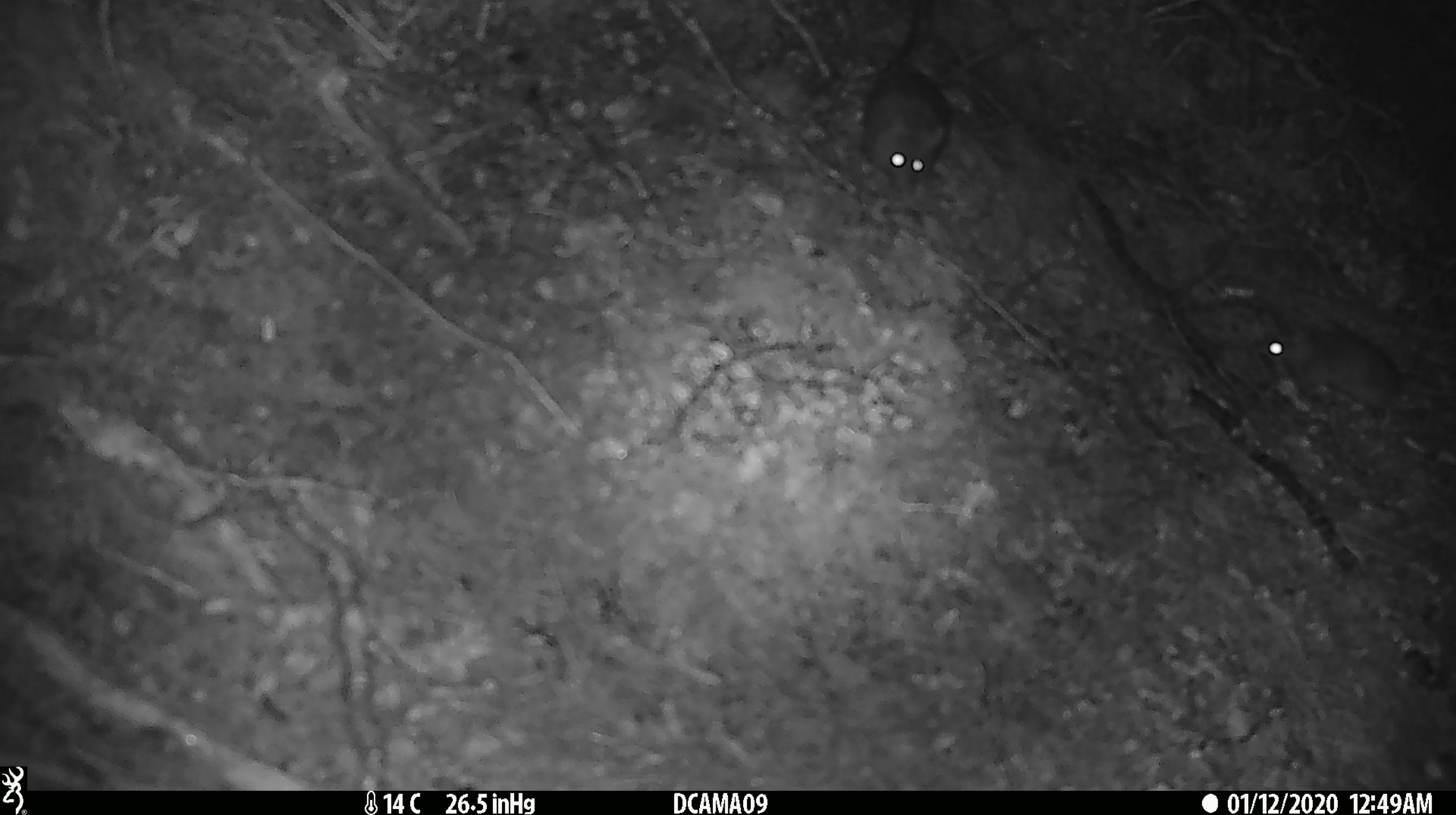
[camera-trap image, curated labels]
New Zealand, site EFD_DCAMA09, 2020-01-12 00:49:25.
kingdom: Animalia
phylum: Chordata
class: Mammalia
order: Rodentia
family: Muridae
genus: Mus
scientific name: Mus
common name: mouse